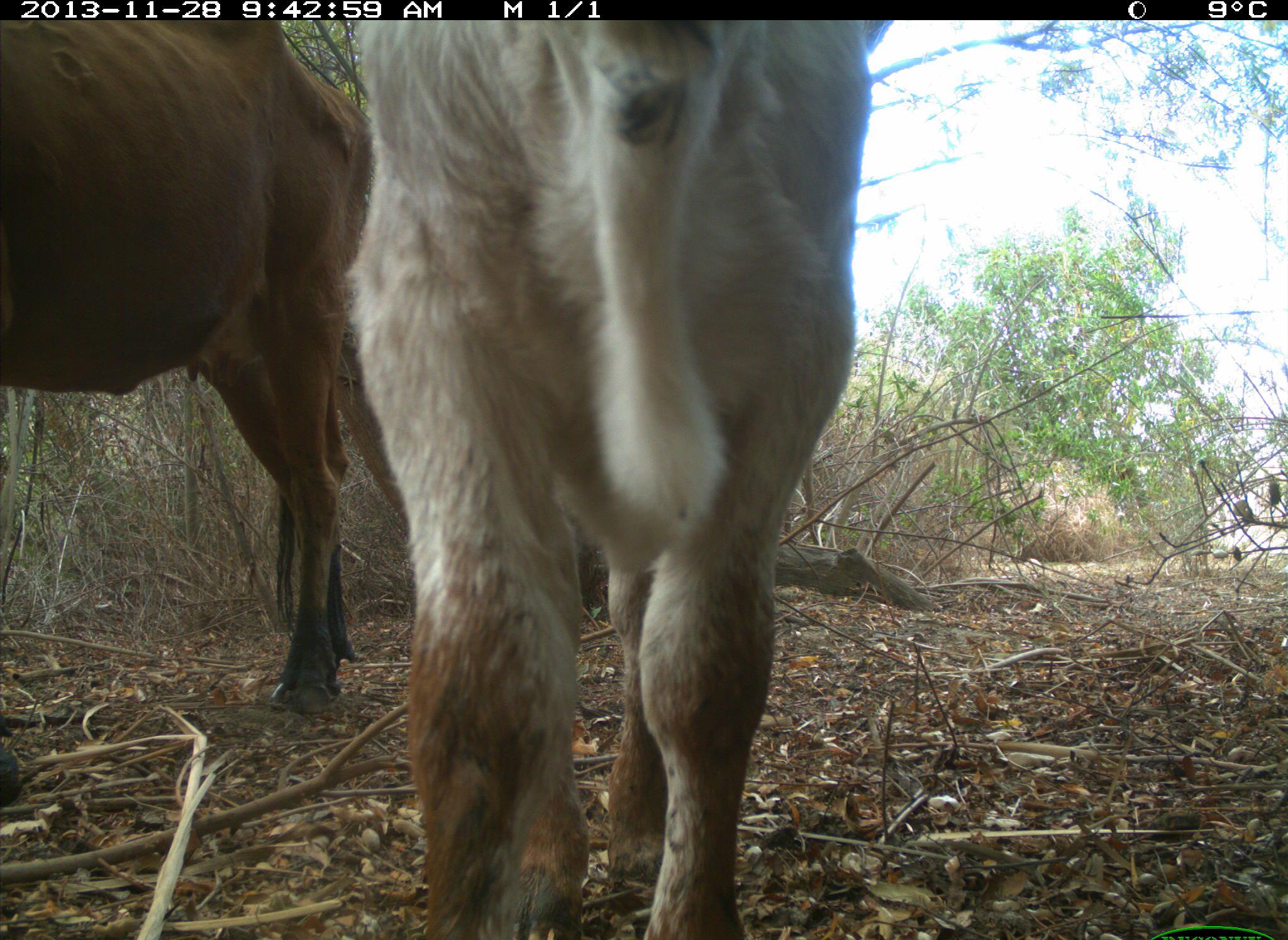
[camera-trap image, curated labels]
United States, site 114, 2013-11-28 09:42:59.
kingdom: Animalia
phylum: Chordata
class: Mammalia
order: Artiodactyla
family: Bovidae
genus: Bos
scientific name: Bos taurus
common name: cow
Cow (Bos taurus).